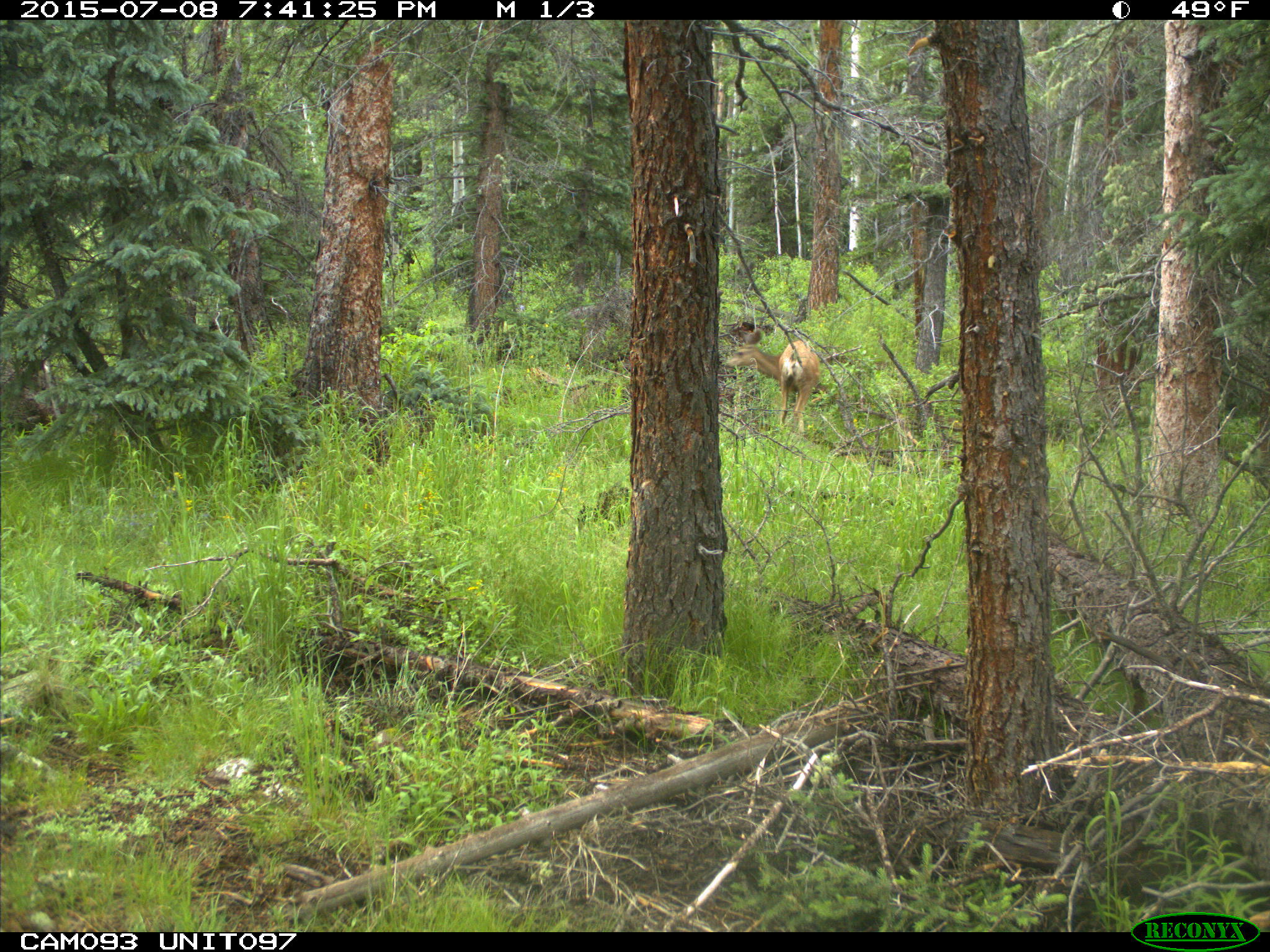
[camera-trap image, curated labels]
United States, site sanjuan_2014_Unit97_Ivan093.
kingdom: Animalia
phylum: Chordata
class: Mammalia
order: Artiodactyla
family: Cervidae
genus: Odocoileus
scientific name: Odocoileus hemionus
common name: mule deer